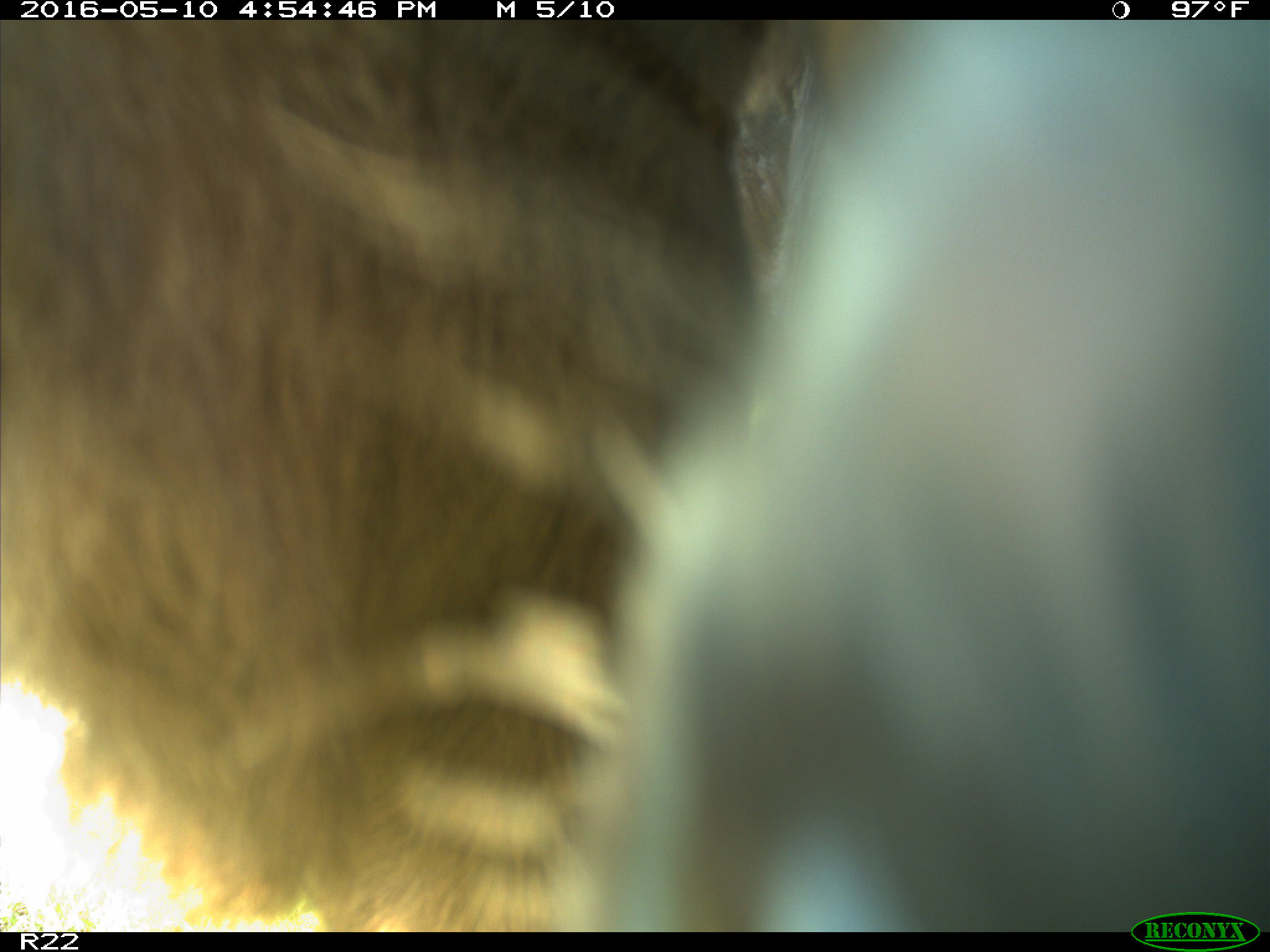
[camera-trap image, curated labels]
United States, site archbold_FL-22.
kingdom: Animalia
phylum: Chordata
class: Mammalia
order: Artiodactyla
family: Bovidae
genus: Bos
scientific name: Bos taurus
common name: domestic cow